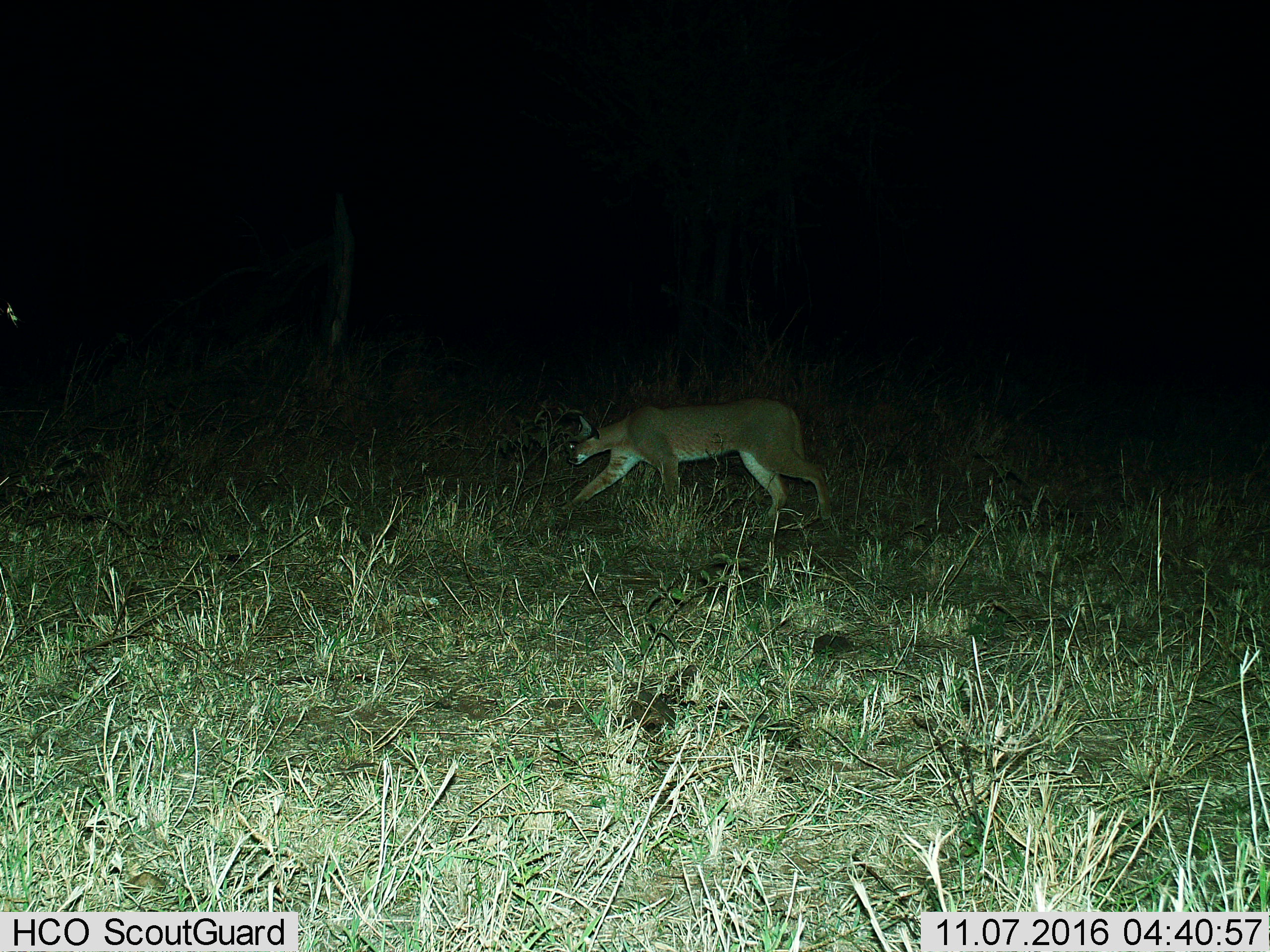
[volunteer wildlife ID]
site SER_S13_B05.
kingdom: Animalia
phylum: Chordata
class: Mammalia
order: Carnivora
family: Felidae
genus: Caracal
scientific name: Caracal caracal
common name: caracal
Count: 1.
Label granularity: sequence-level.